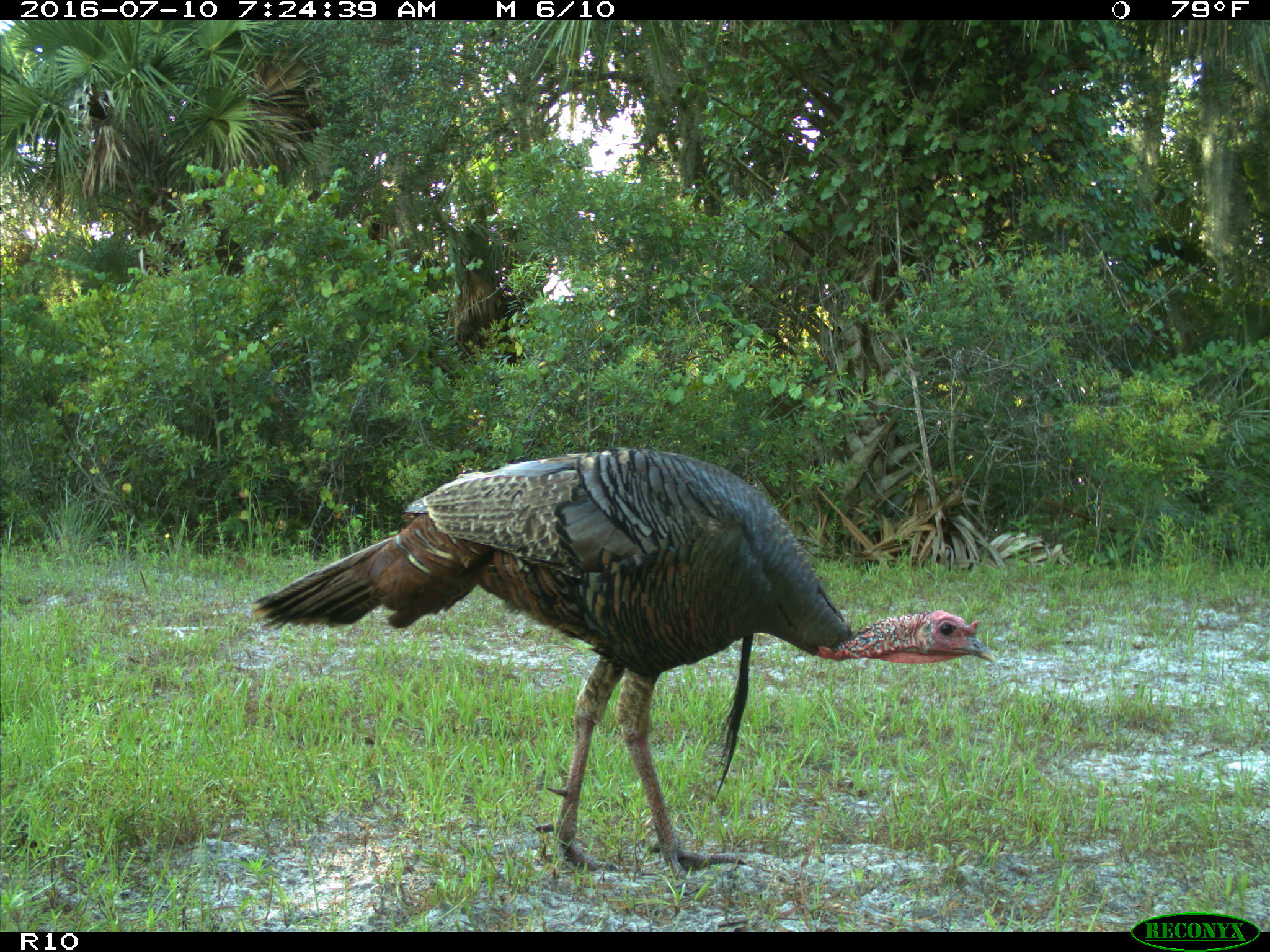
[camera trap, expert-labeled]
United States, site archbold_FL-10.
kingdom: Animalia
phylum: Chordata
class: Aves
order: Galliformes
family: Phasianidae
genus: Meleagris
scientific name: Meleagris gallopavo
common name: wild turkey